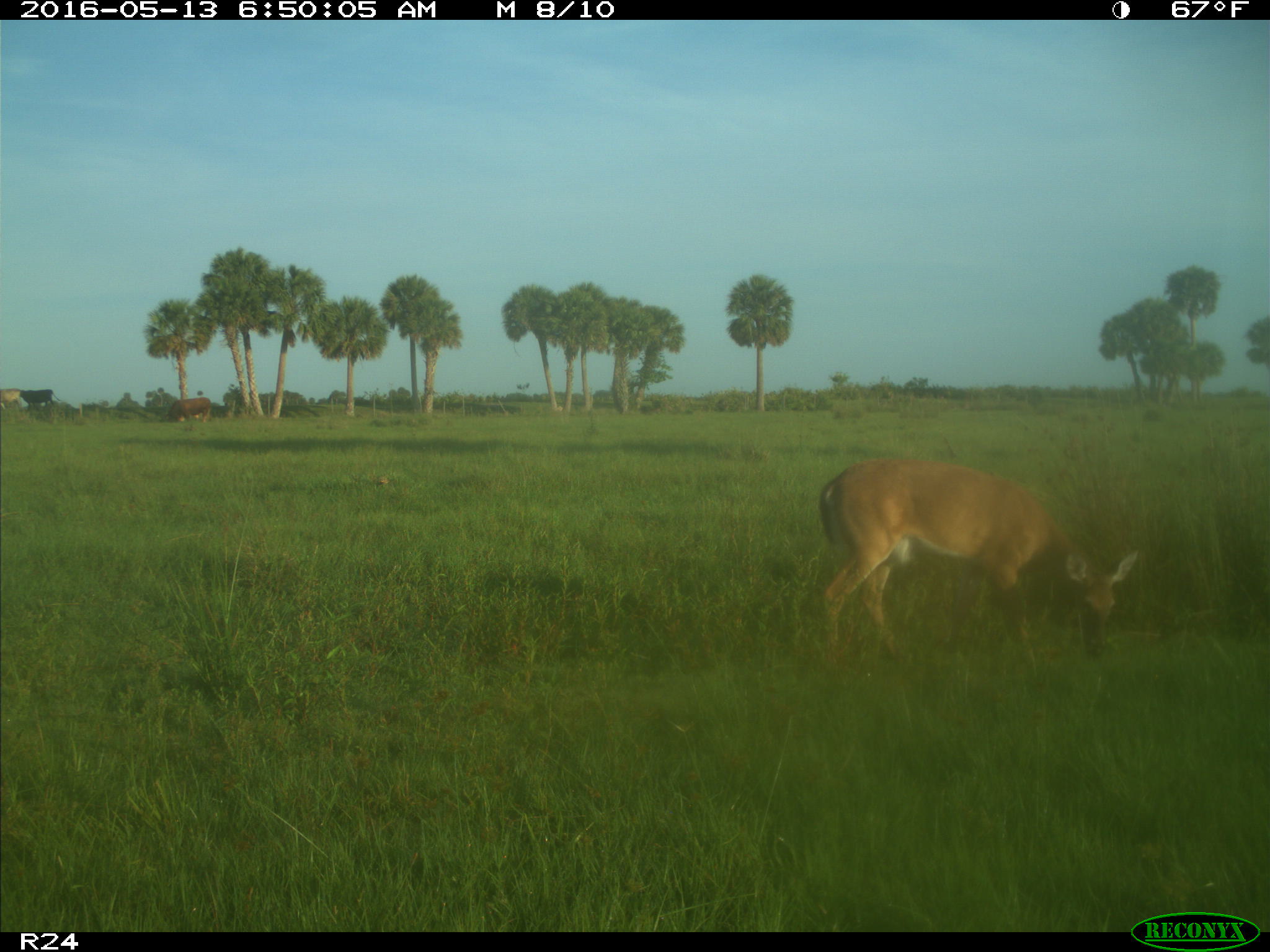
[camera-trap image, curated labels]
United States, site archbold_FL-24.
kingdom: Animalia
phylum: Chordata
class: Mammalia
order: Artiodactyla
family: Cervidae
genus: Odocoileus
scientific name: Odocoileus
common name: deer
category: unidentified deer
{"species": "unidentified deer (deer) (Odocoileus)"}